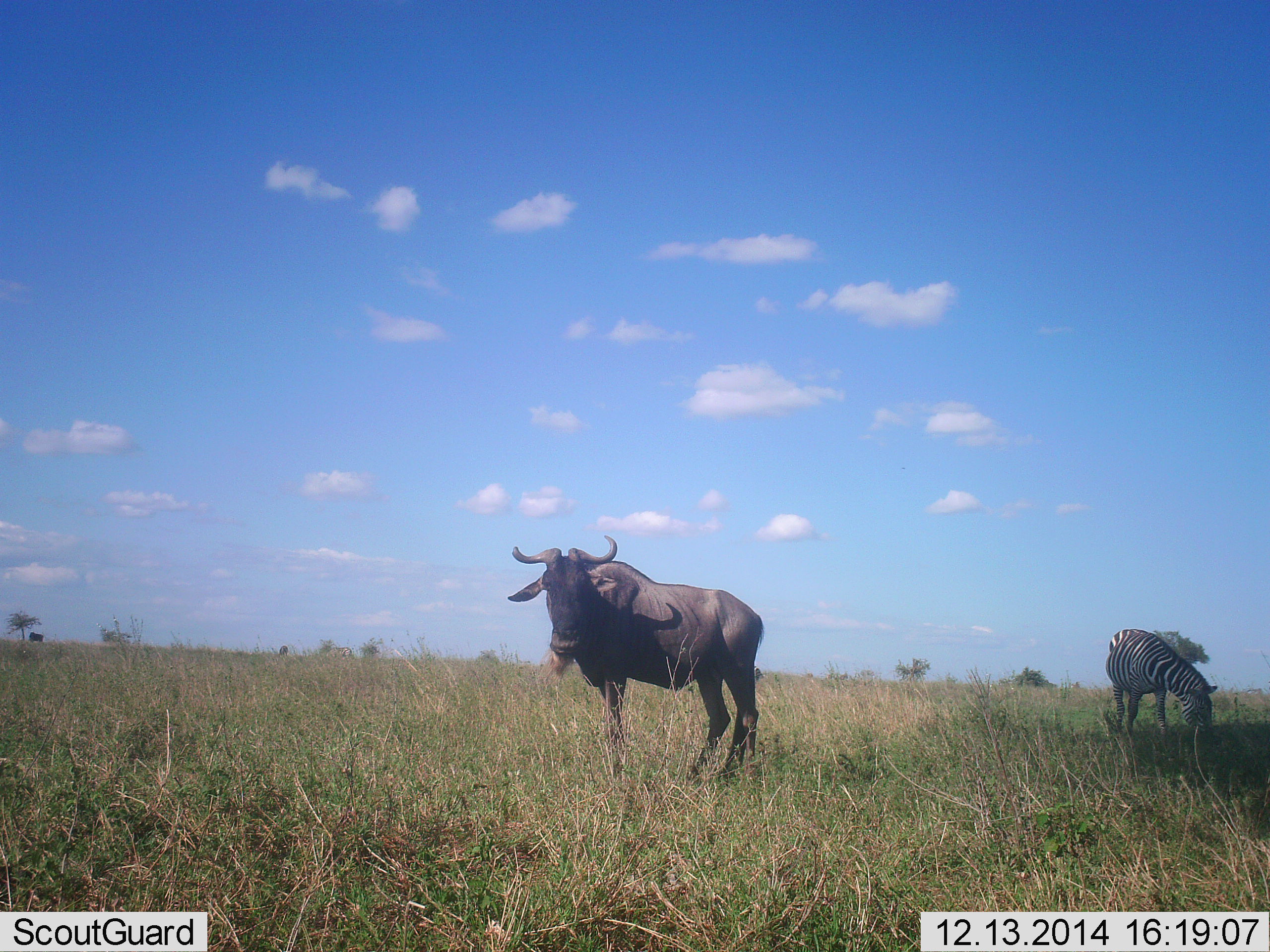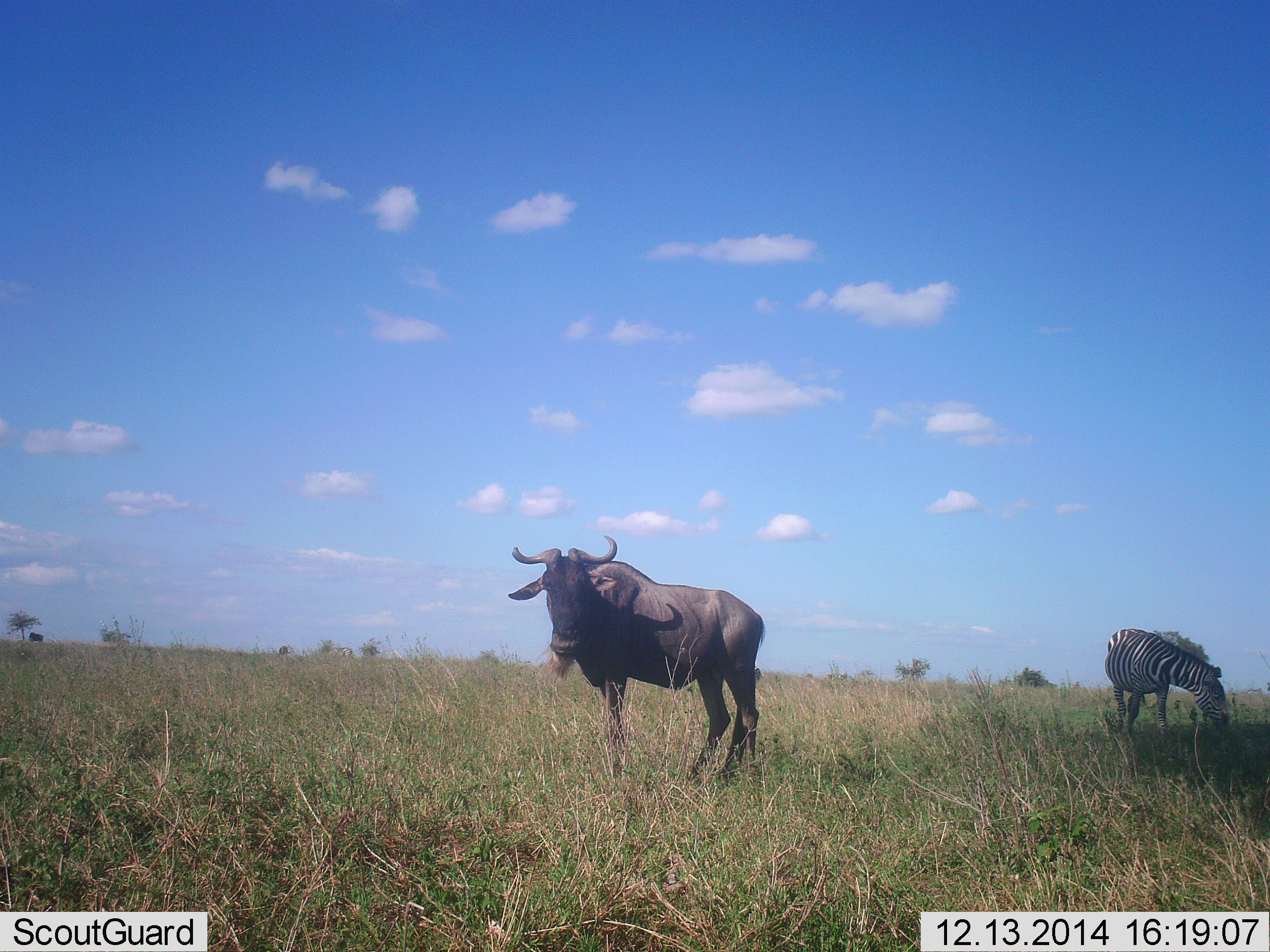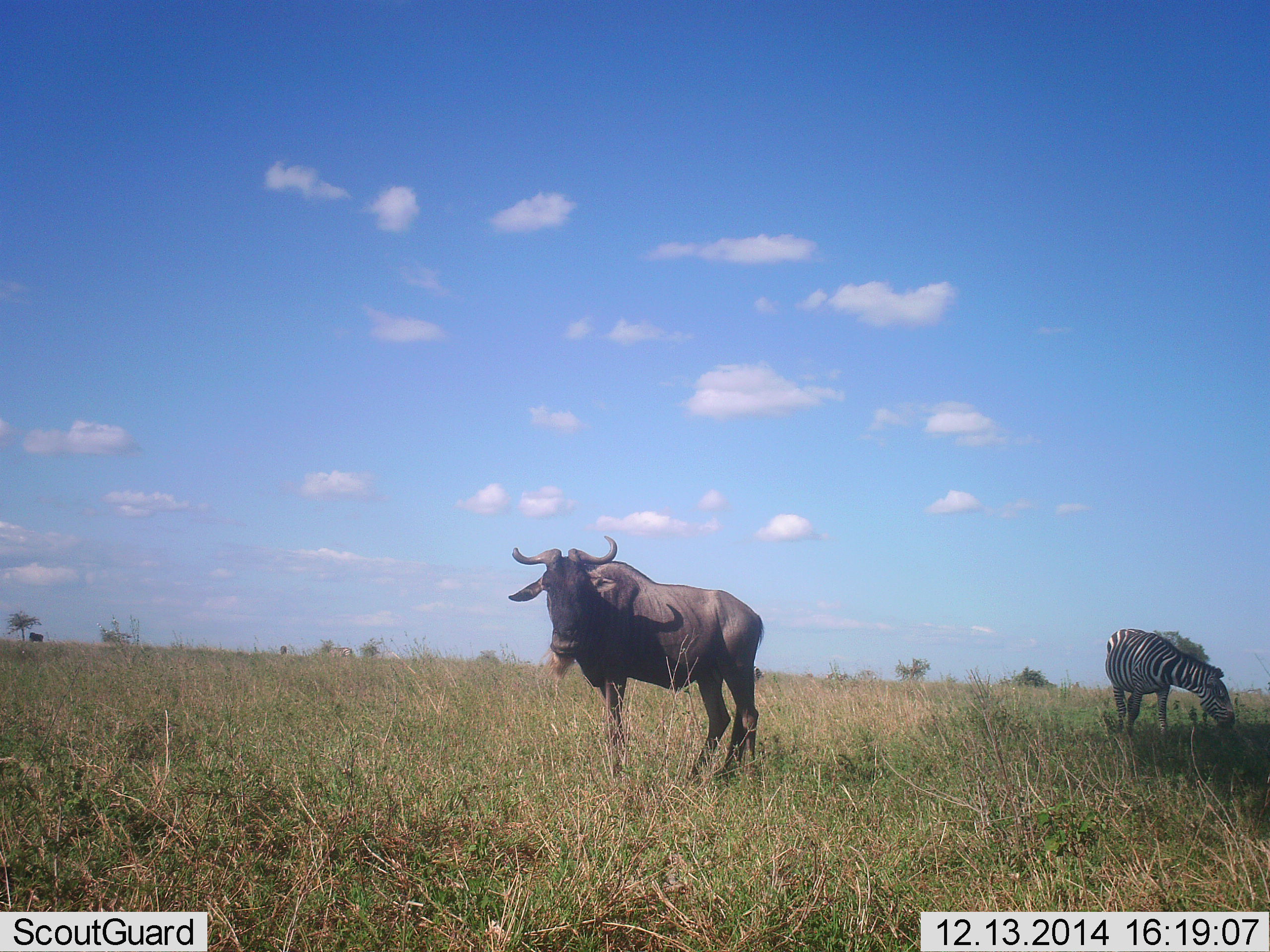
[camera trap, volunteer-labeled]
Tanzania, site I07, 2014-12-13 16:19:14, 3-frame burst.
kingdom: Animalia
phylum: Chordata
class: Mammalia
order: Artiodactyla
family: Bovidae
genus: Connochaetes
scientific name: Connochaetes taurinus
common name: blue wildebeest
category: wildebeest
Wildebeest (blue wildebeest) (Connochaetes taurinus), count 1. Behavior (volunteer vote fractions): standing 100%, resting 0%, moving 0%, interacting 0%. Young present (vote fraction): 0%. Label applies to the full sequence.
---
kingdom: Animalia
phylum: Chordata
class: Mammalia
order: Perissodactyla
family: Equidae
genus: Equus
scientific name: Equus quagga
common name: plains zebra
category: zebra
Zebra (plains zebra) (Equus quagga), count 1. Behavior (volunteer vote fractions): standing 50%, resting 0%, moving 0%, interacting 0%. Young present (vote fraction): 0%. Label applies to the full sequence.